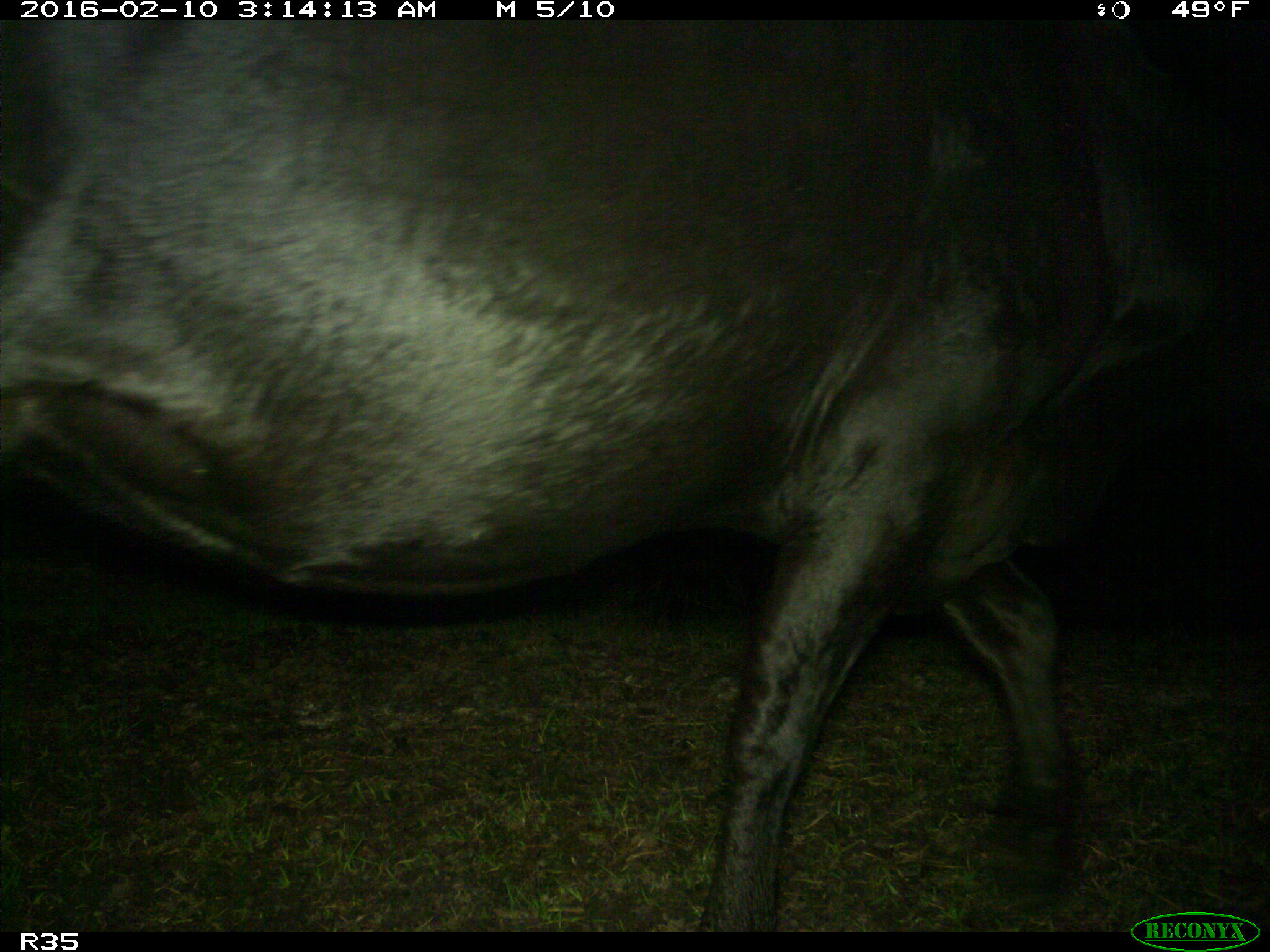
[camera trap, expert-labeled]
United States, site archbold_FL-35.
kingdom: Animalia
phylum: Chordata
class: Mammalia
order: Artiodactyla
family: Bovidae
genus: Bos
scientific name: Bos taurus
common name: domestic cow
Bos taurus (domestic cow).